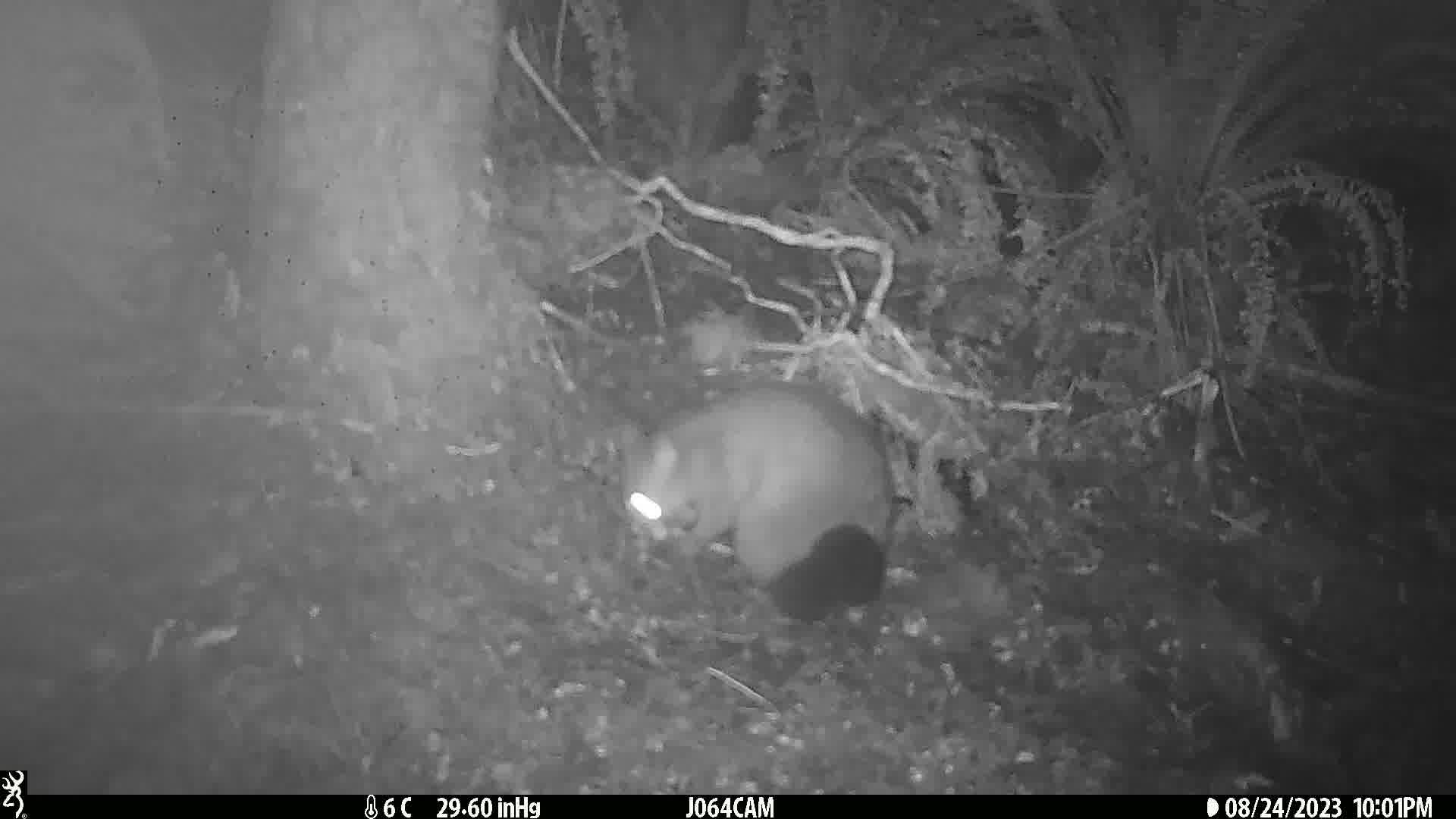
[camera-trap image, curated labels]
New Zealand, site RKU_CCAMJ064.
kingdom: Animalia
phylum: Chordata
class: Mammalia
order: Diprotodontia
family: Phalangeridae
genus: Trichosurus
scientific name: Trichosurus vulpecula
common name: common brushtail possum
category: possum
Possum (common brushtail possum) (Trichosurus vulpecula).